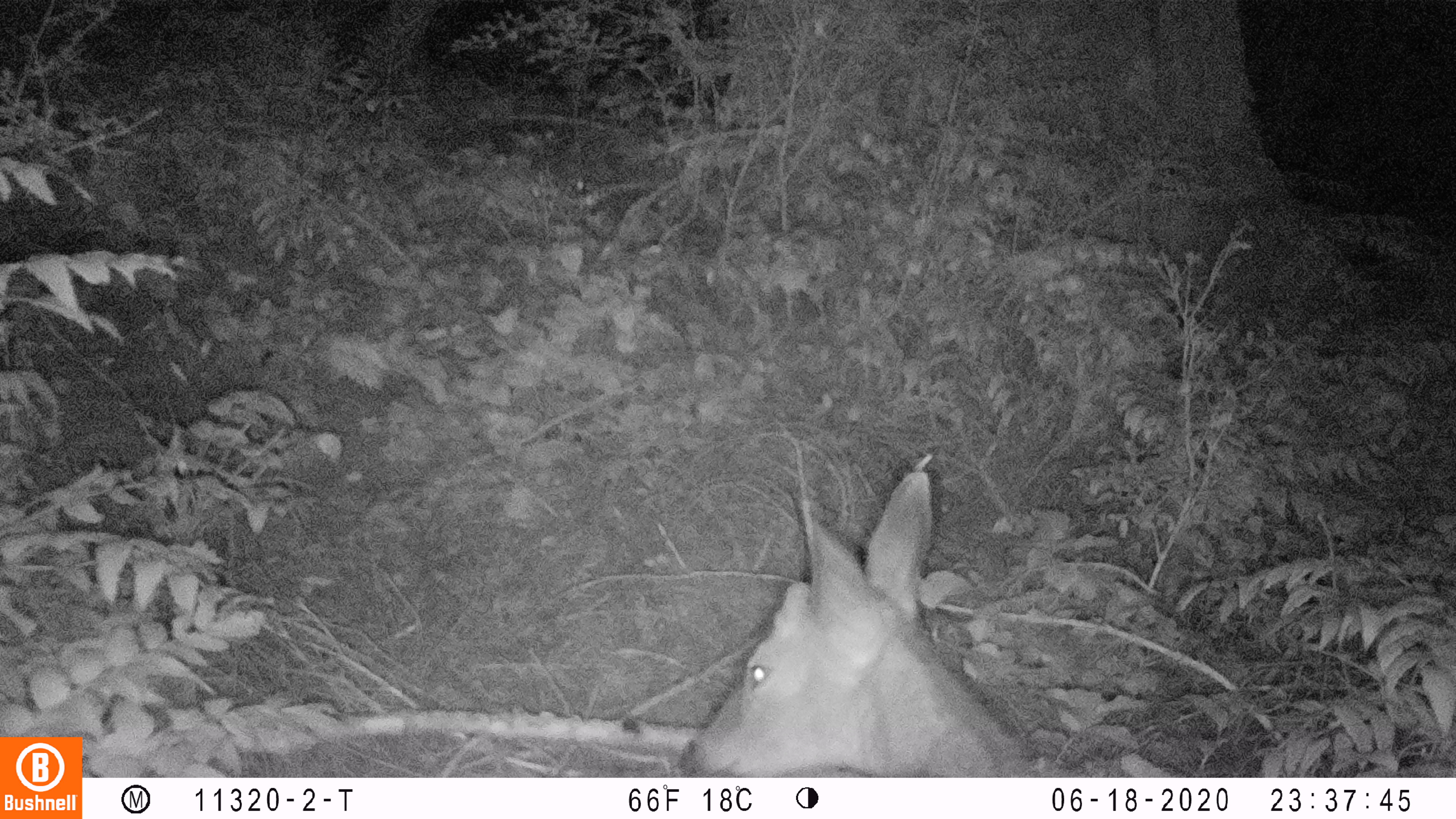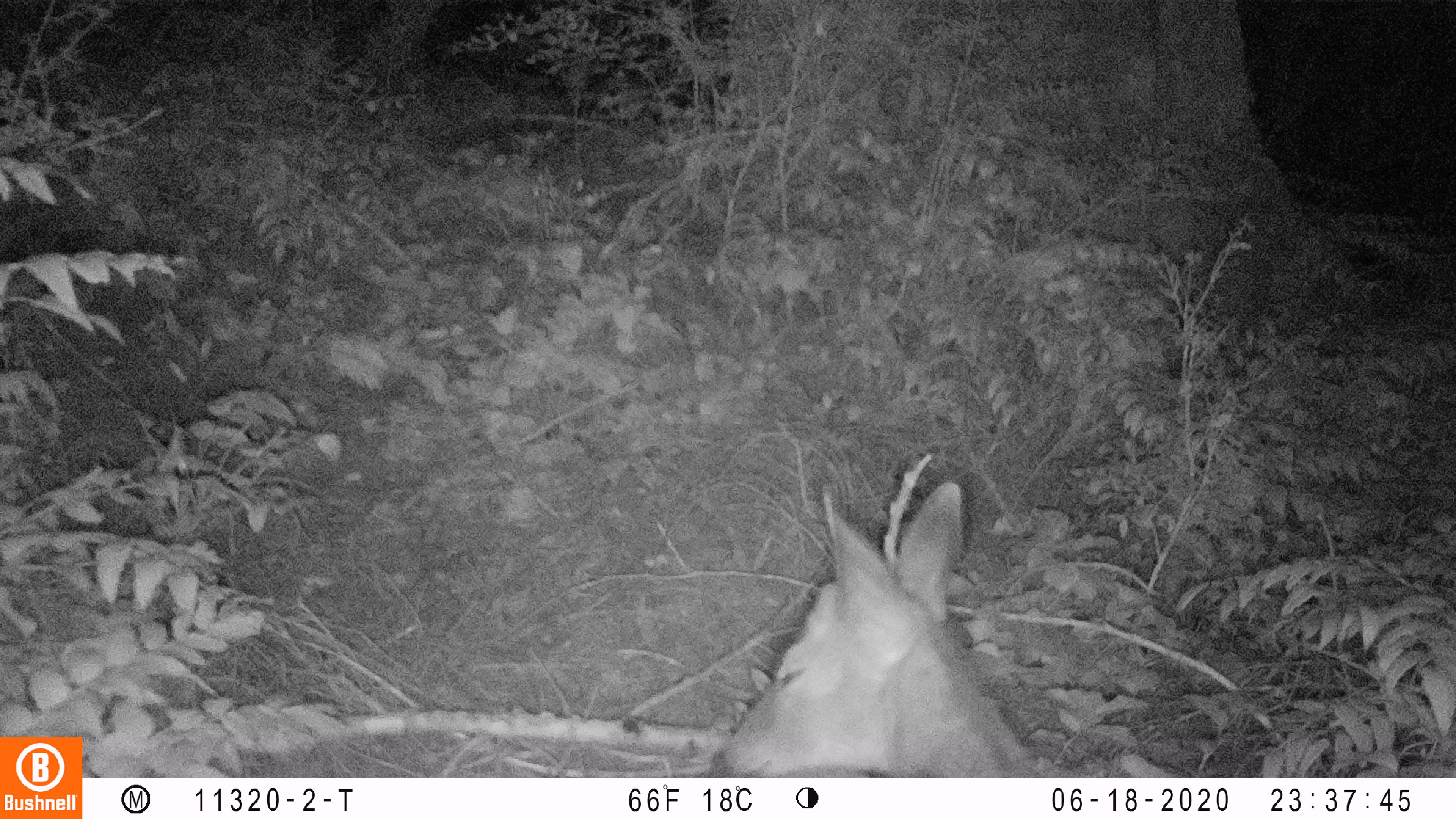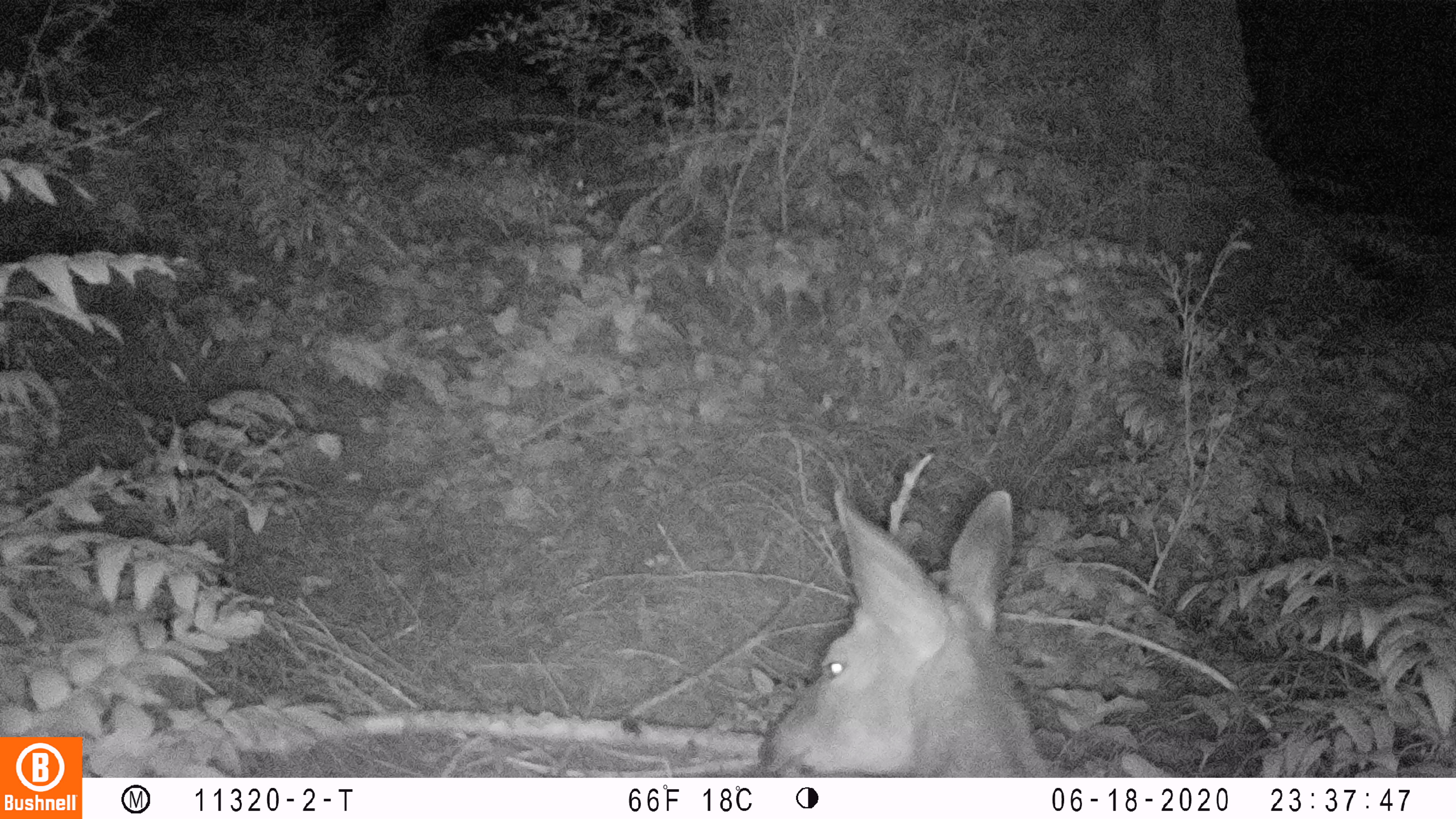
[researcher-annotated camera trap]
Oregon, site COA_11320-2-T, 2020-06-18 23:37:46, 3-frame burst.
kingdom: Animalia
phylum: Chordata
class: Mammalia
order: Artiodactyla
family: Cervidae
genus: Odocoileus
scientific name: Odocoileus hemionus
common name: black-tailed deer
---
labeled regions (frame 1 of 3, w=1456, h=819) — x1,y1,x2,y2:
black-tailed deer: 675,461,1041,772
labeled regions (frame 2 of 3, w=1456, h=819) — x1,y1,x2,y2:
black-tailed deer: 706,474,1049,774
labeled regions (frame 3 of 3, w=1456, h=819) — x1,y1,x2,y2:
black-tailed deer: 755,484,1054,774